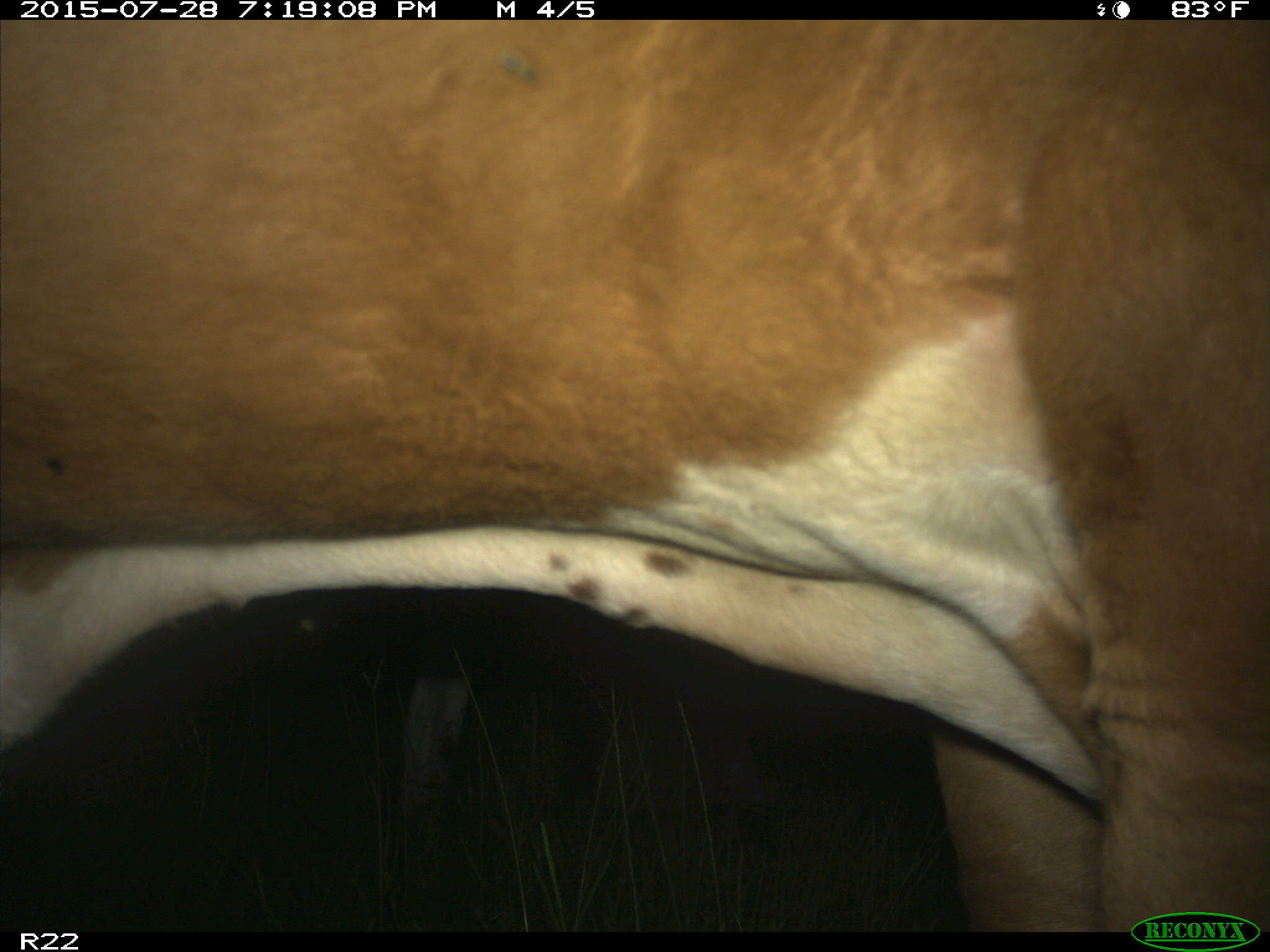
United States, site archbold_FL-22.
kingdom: Animalia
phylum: Chordata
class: Mammalia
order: Artiodactyla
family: Bovidae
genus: Bos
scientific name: Bos taurus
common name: domestic cow